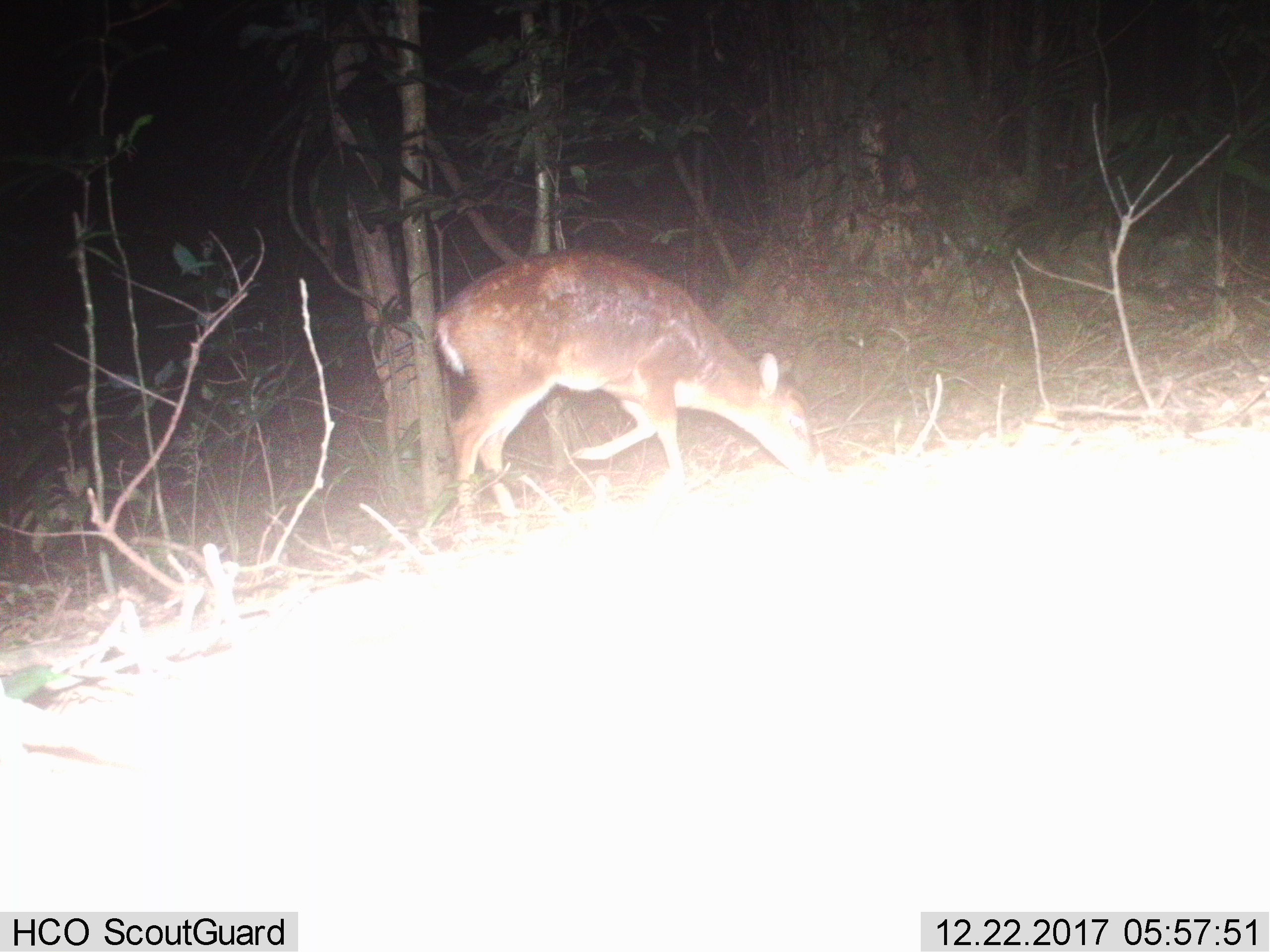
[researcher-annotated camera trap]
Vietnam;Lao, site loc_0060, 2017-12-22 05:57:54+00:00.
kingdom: Animalia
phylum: Chordata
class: Mammalia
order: Artiodactyla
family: Cervidae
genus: Muntiacus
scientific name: Muntiacus vuquangensis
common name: large-antlered muntjac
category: large antlered muntjac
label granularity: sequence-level